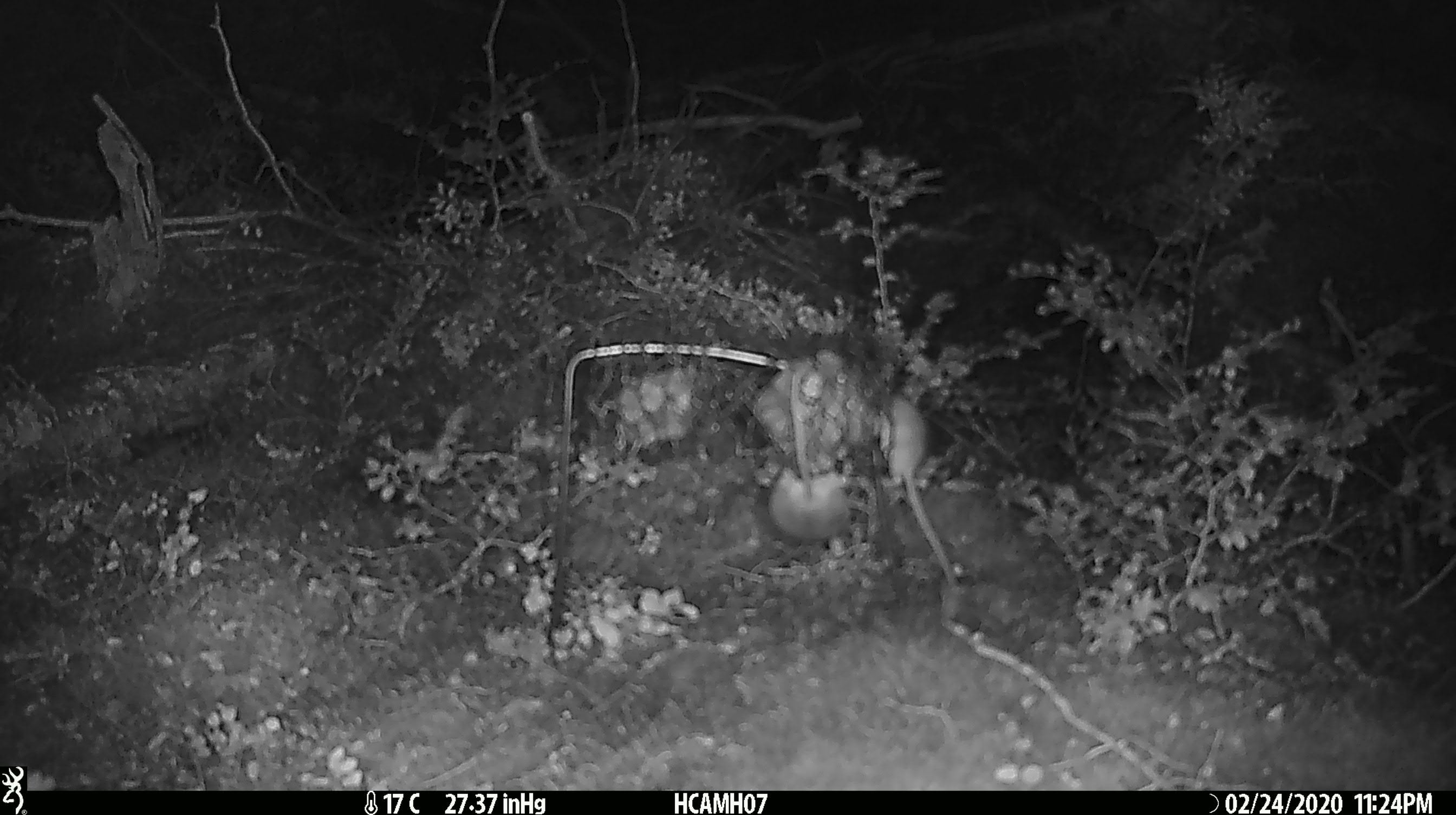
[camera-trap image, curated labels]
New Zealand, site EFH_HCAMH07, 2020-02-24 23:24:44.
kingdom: Animalia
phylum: Chordata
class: Mammalia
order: Rodentia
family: Muridae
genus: Mus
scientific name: Mus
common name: mouse